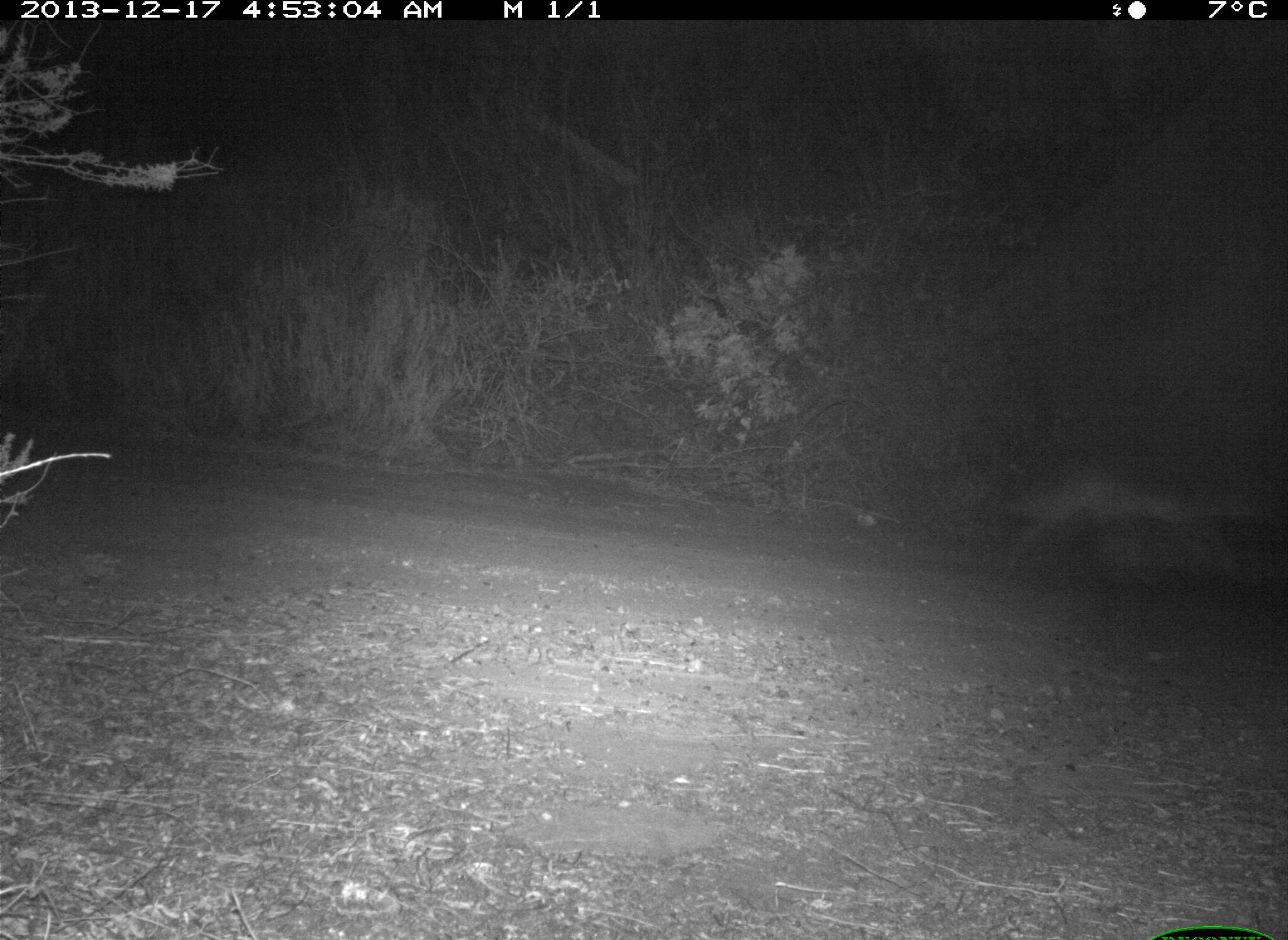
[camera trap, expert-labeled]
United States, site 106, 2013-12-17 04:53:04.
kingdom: Animalia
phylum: Chordata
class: Mammalia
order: Carnivora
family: Canidae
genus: Canis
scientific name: Canis latrans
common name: coyote